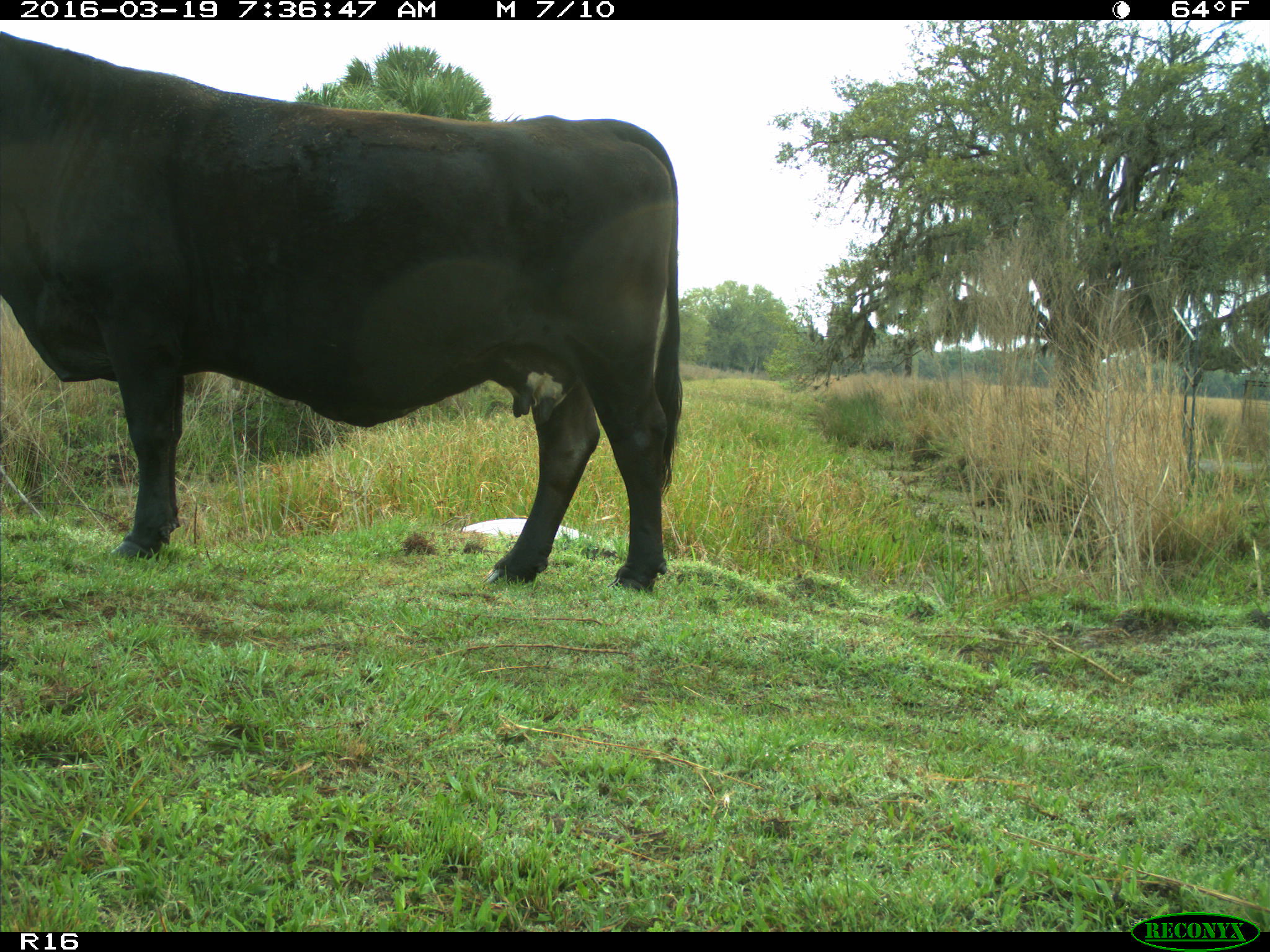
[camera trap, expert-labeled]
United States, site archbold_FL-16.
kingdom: Animalia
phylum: Chordata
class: Mammalia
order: Artiodactyla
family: Bovidae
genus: Bos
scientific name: Bos taurus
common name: domestic cow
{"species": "Bos taurus (domestic cow)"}